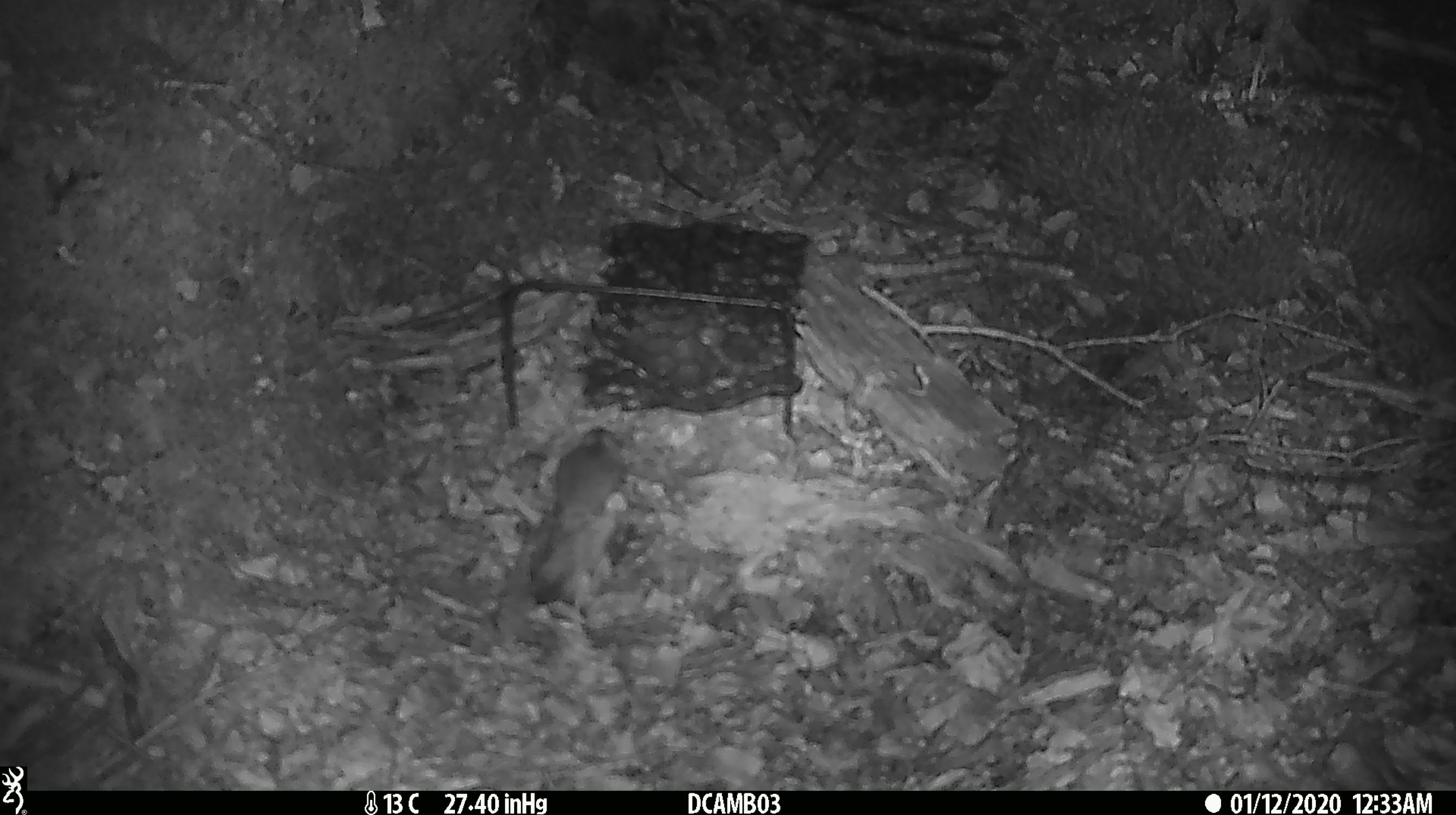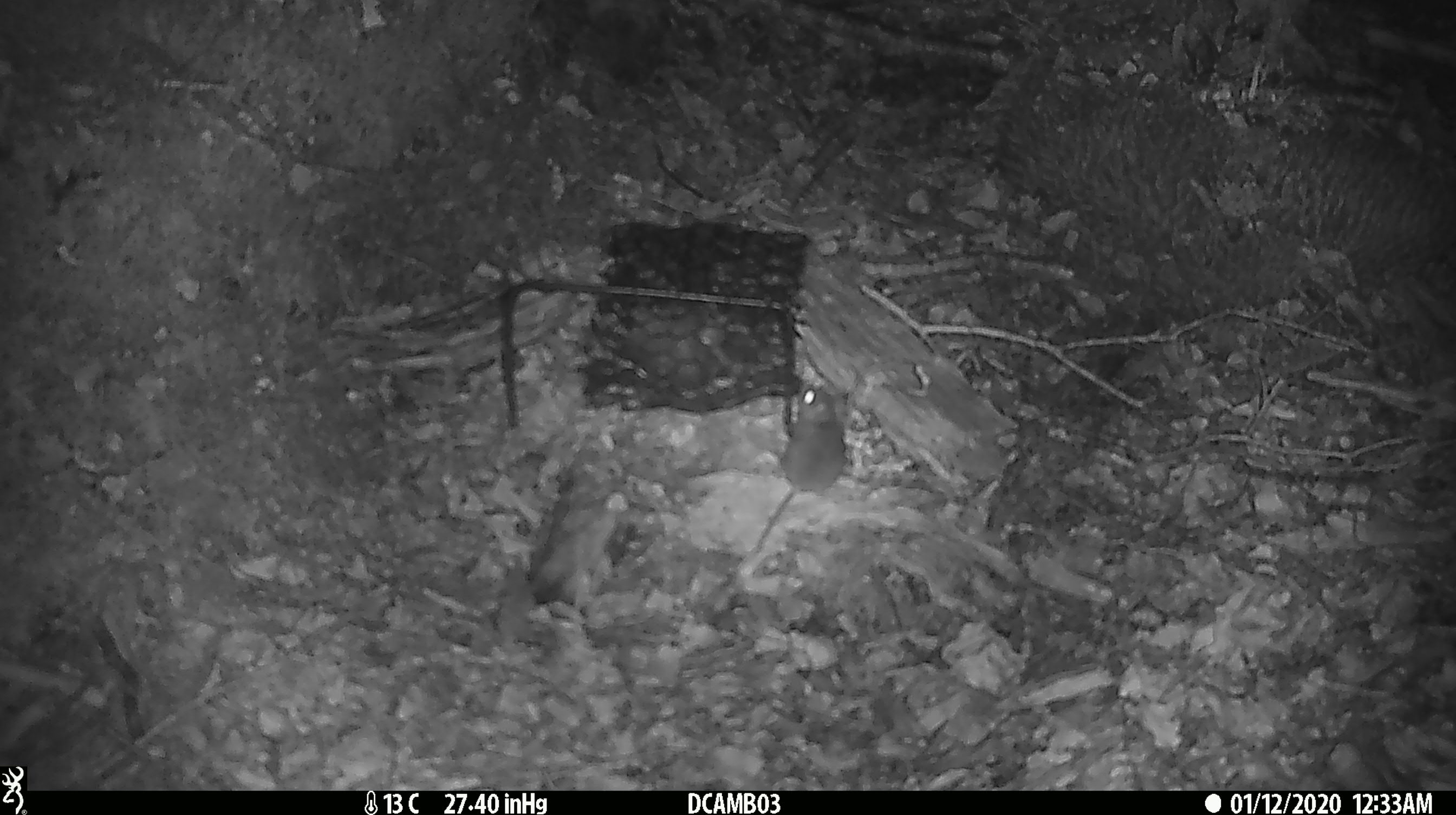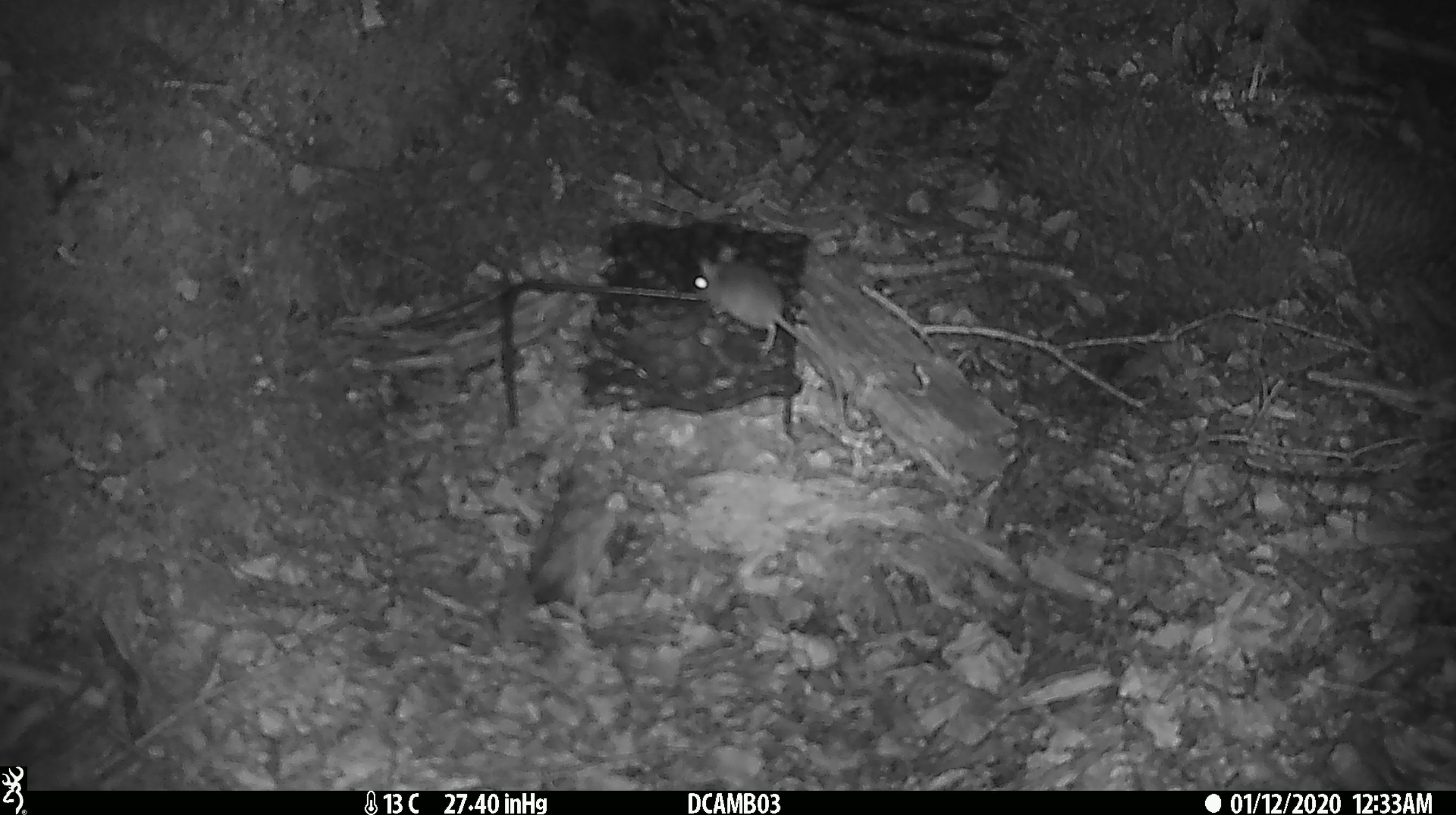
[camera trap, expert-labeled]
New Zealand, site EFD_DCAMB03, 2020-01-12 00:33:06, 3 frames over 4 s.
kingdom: Animalia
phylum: Chordata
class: Mammalia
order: Rodentia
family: Muridae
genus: Mus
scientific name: Mus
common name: mouse